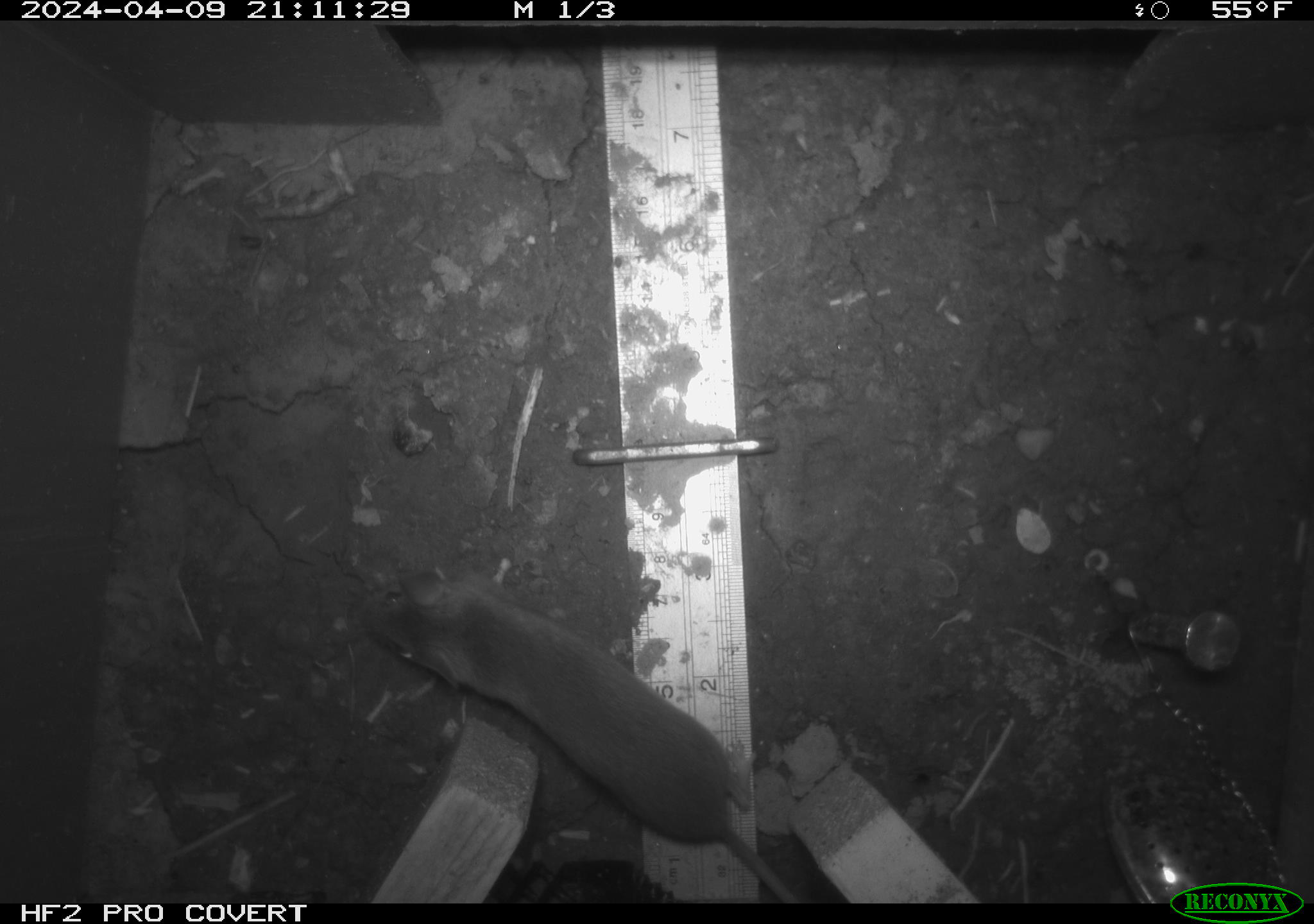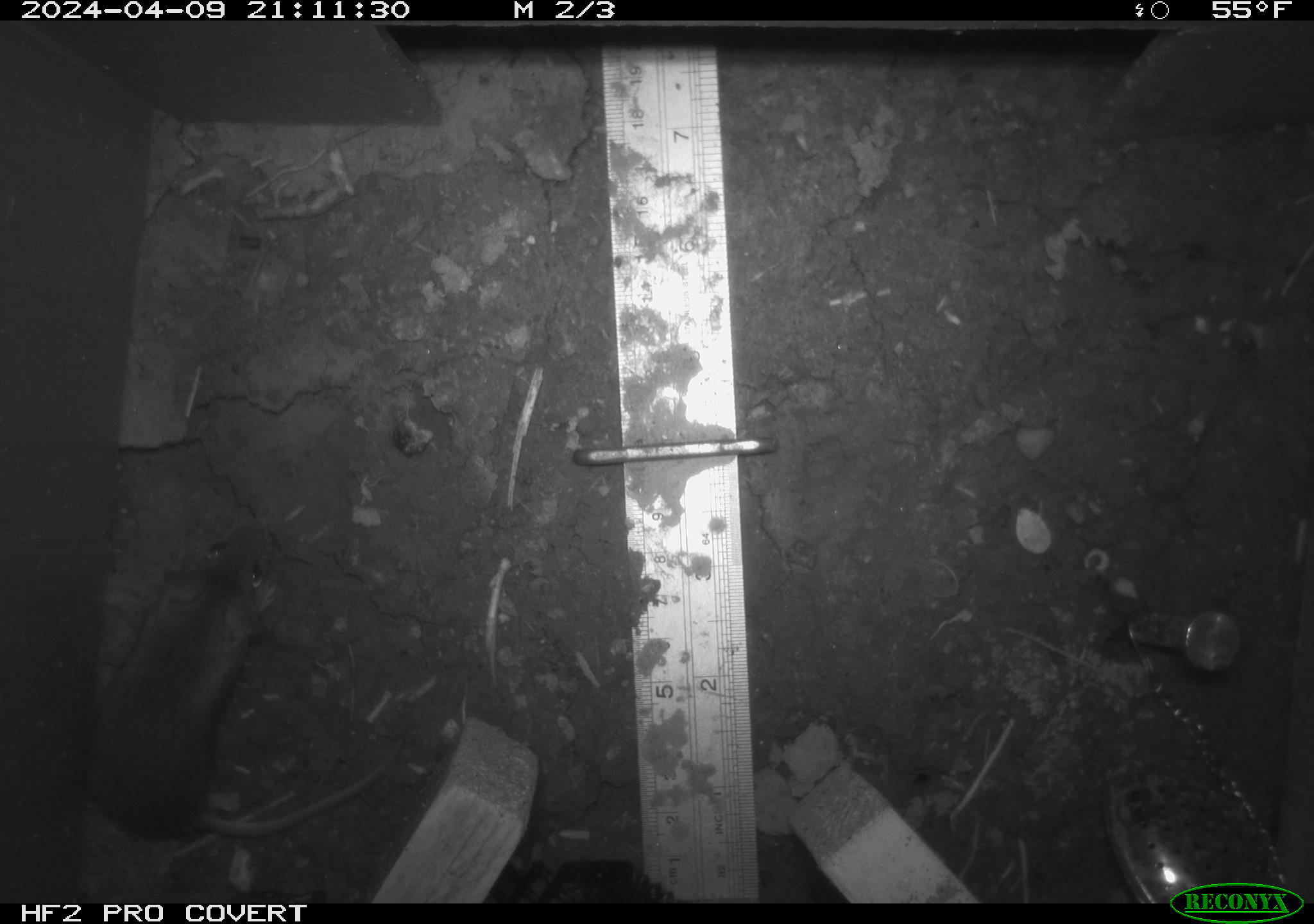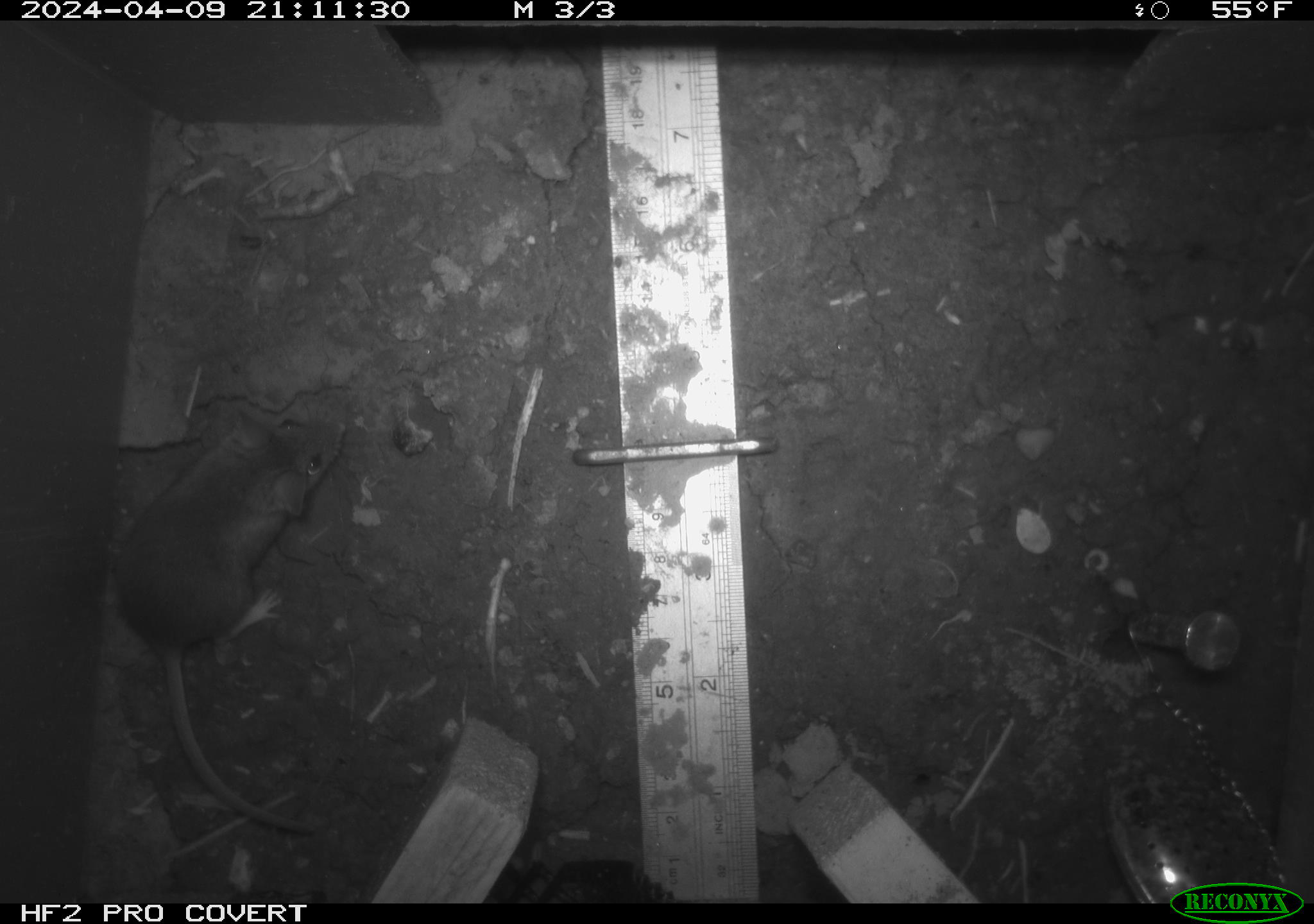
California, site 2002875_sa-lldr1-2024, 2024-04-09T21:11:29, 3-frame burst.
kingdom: Animalia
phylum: Chordata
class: Mammalia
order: Rodentia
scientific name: Rodentia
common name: mouse species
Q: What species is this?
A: Mouse species (Rodentia).